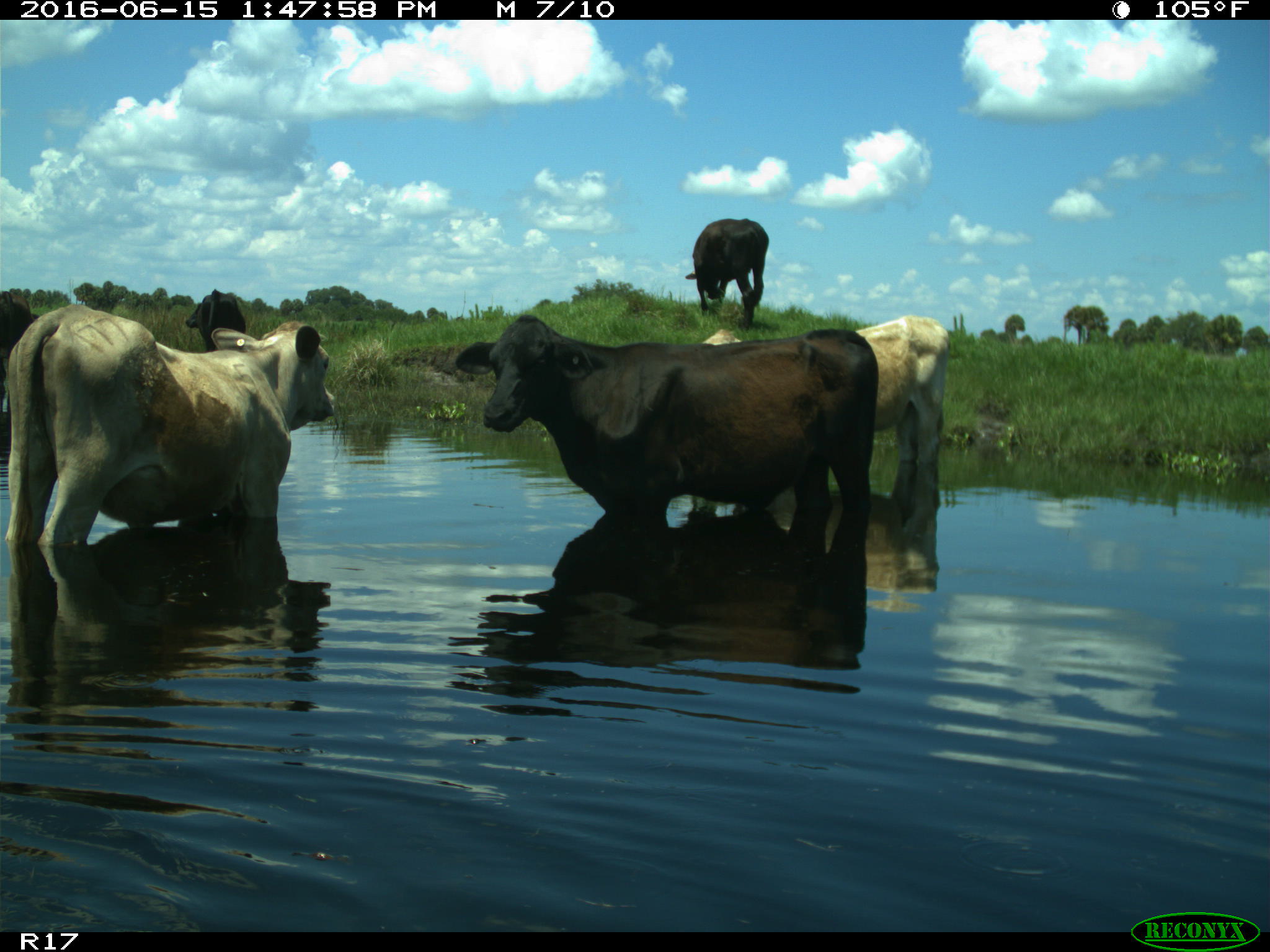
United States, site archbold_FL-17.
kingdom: Animalia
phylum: Chordata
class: Mammalia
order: Artiodactyla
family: Bovidae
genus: Bos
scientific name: Bos taurus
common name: domestic cow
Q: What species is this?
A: Bos taurus (domestic cow).